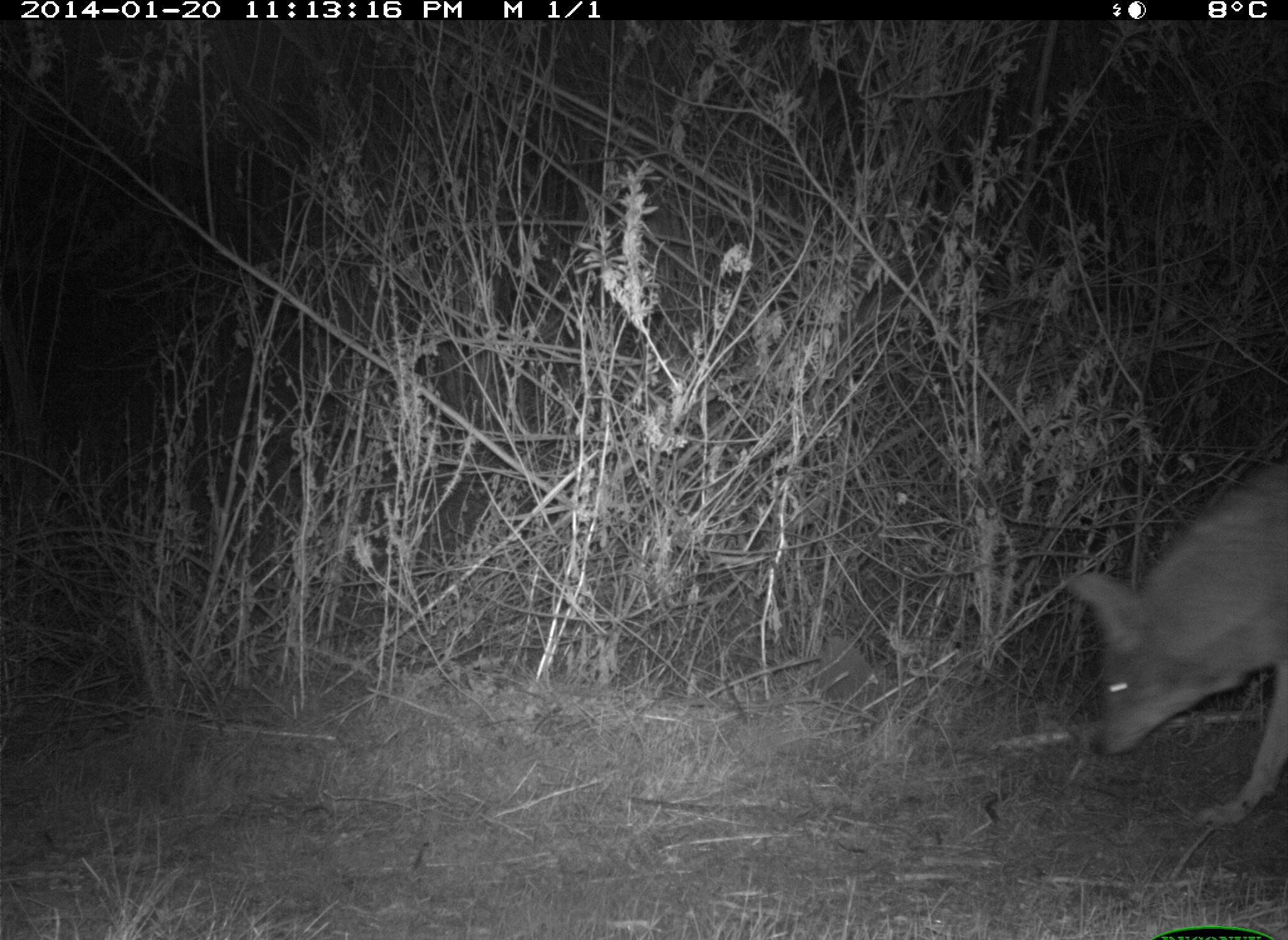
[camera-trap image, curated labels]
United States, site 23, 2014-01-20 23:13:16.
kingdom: Animalia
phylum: Chordata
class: Mammalia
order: Carnivora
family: Canidae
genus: Canis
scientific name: Canis latrans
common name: coyote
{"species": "coyote (Canis latrans)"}